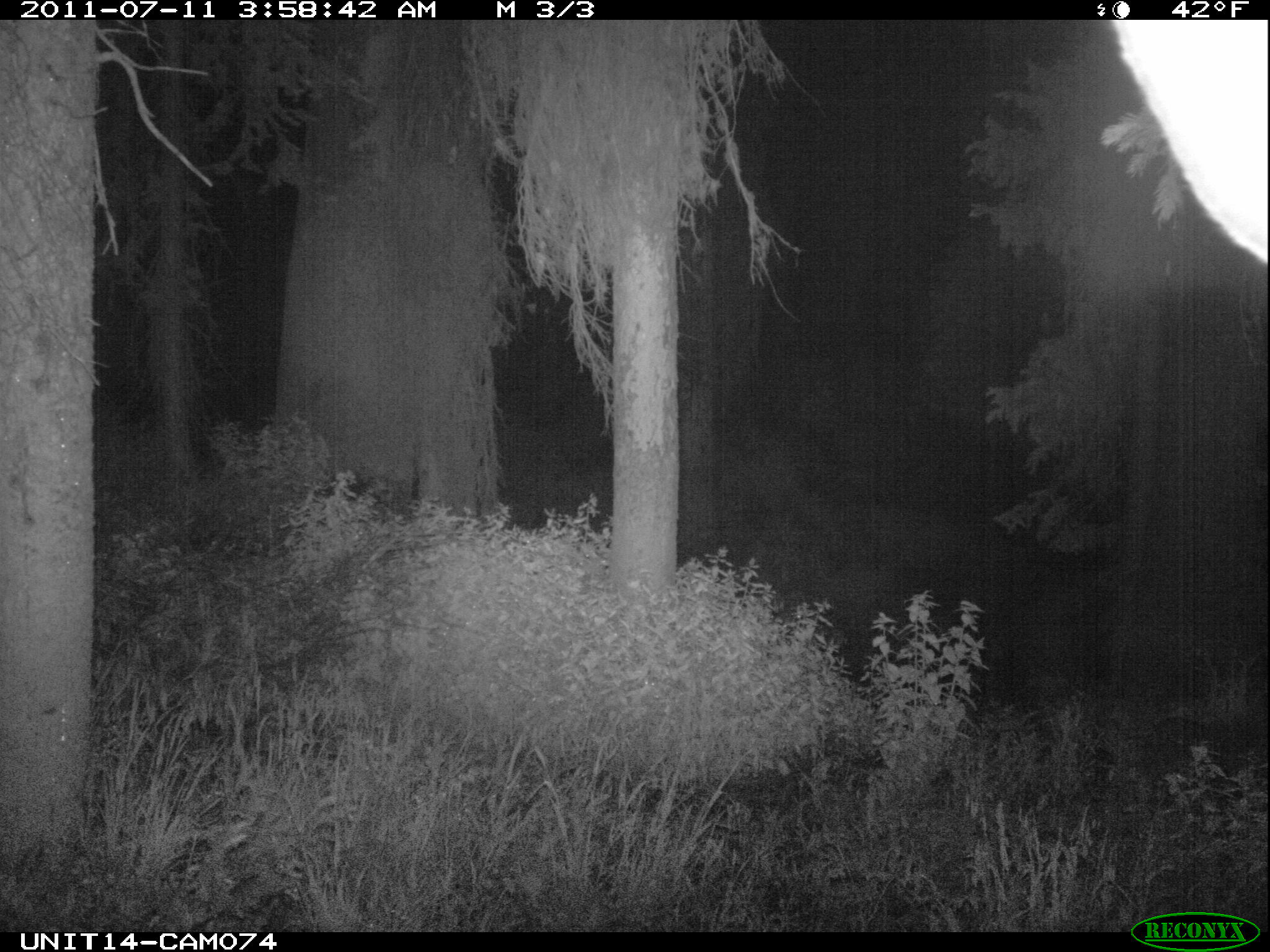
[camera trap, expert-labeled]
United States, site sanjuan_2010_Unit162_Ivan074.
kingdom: Animalia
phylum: Chordata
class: Mammalia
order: Artiodactyla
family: Cervidae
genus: Cervus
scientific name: Cervus elaphus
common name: red deer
Cervus elaphus (red deer).